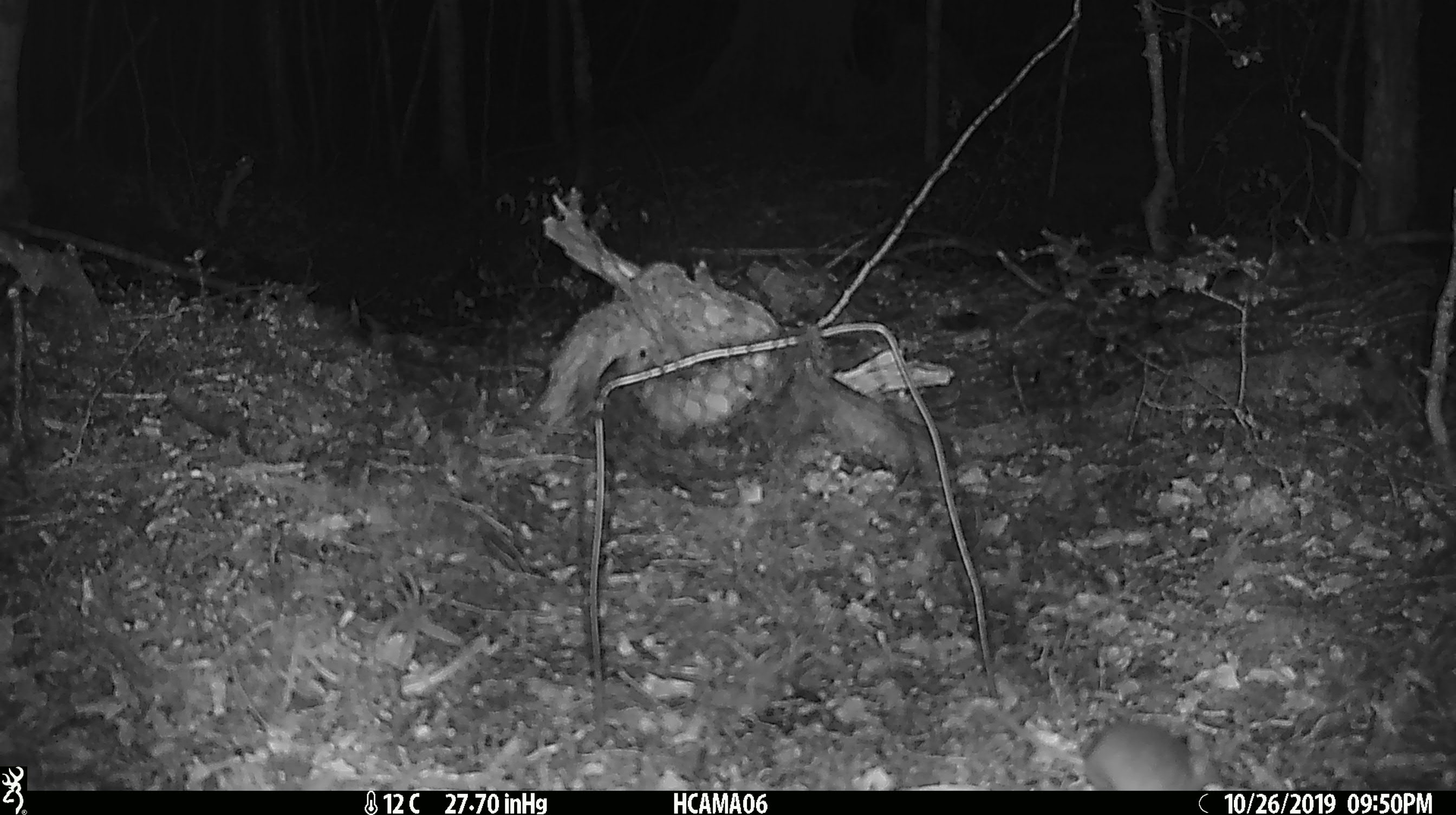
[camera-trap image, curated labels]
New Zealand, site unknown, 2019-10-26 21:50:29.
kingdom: Animalia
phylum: Chordata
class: Mammalia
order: Rodentia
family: Muridae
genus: Mus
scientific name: Mus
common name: mouse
Mouse (Mus).